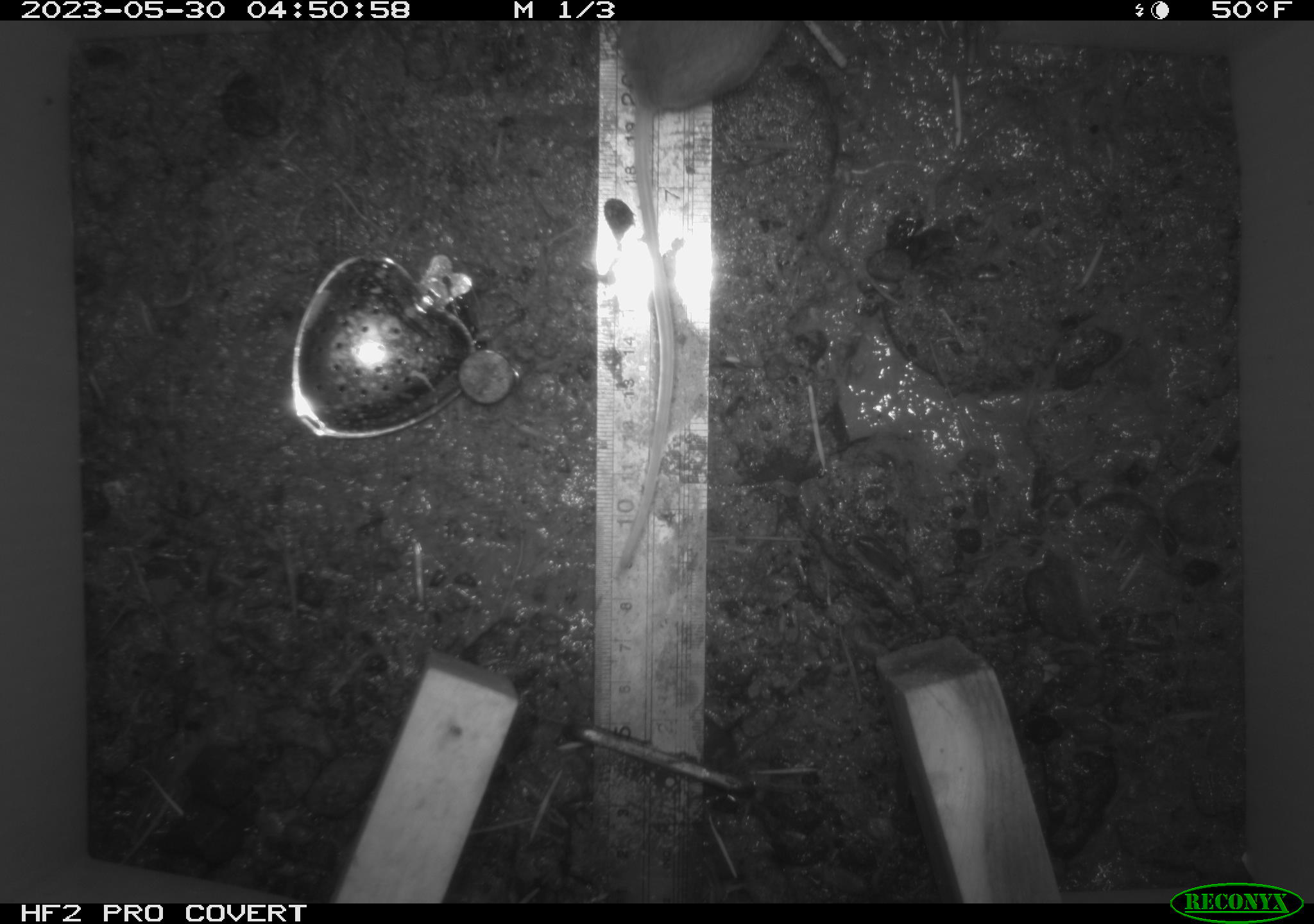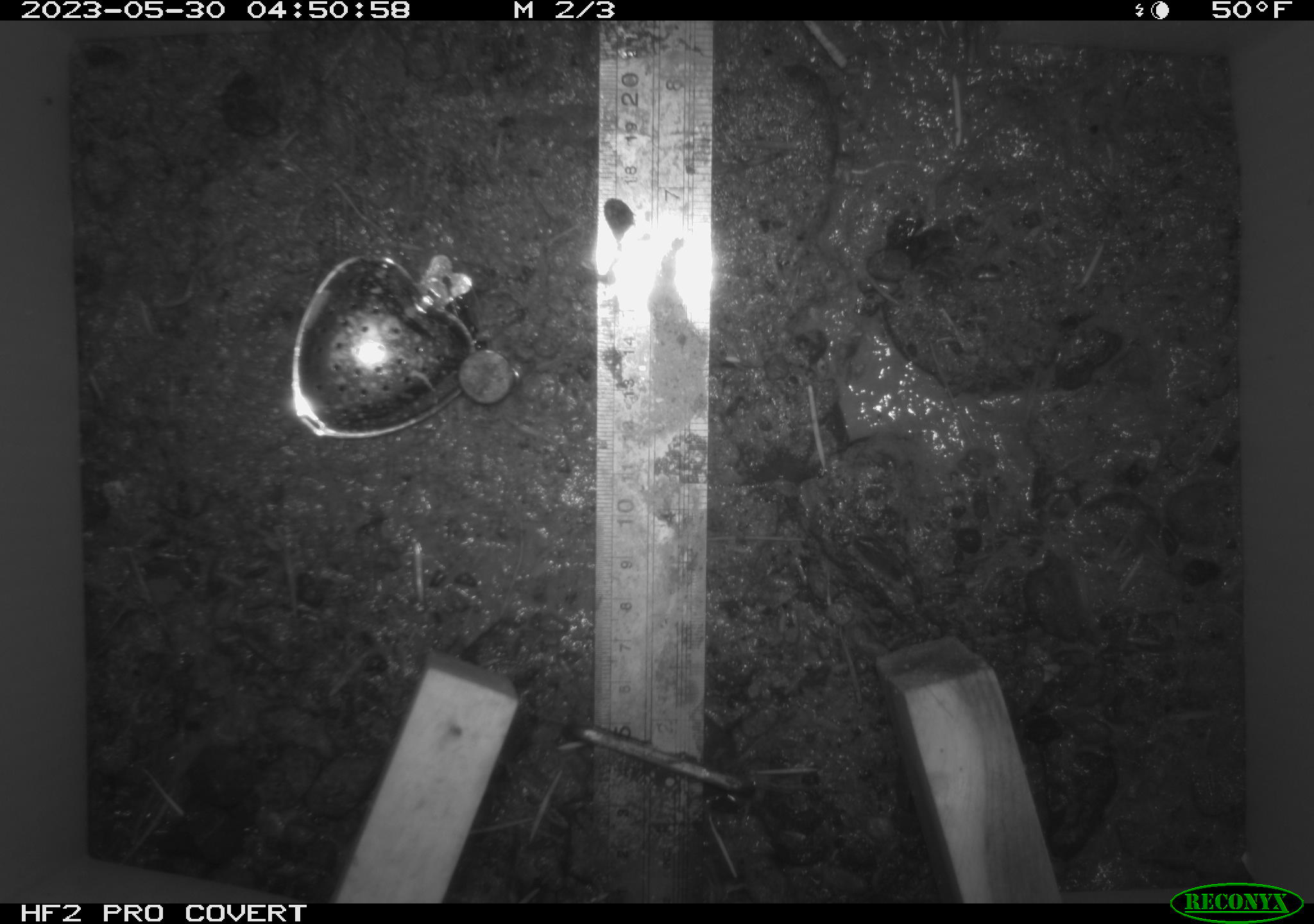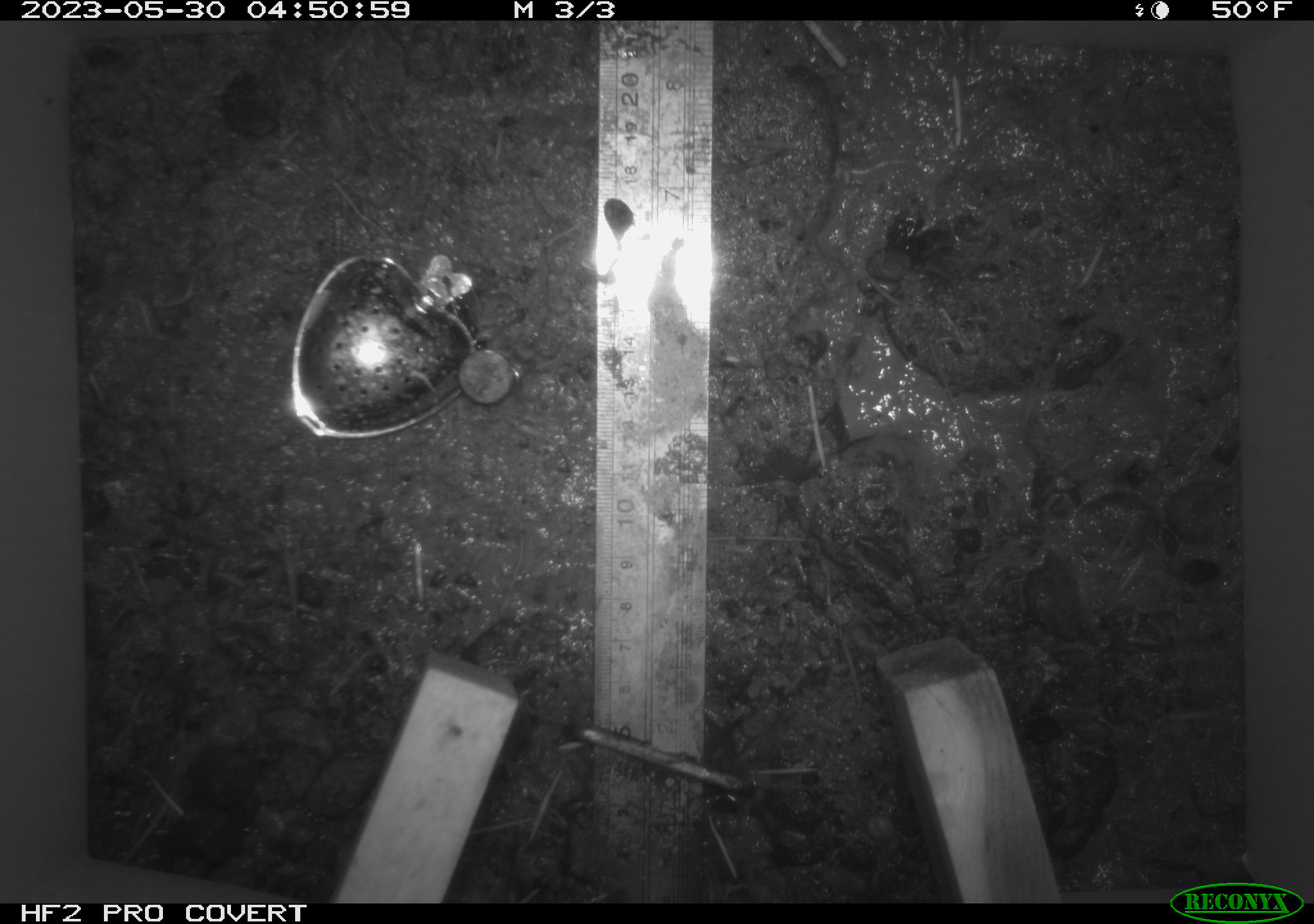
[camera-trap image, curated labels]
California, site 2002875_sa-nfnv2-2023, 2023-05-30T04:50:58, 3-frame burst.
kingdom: Animalia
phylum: Chordata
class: Mammalia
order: Rodentia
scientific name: Rodentia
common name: mouse species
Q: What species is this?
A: Mouse species (Rodentia).